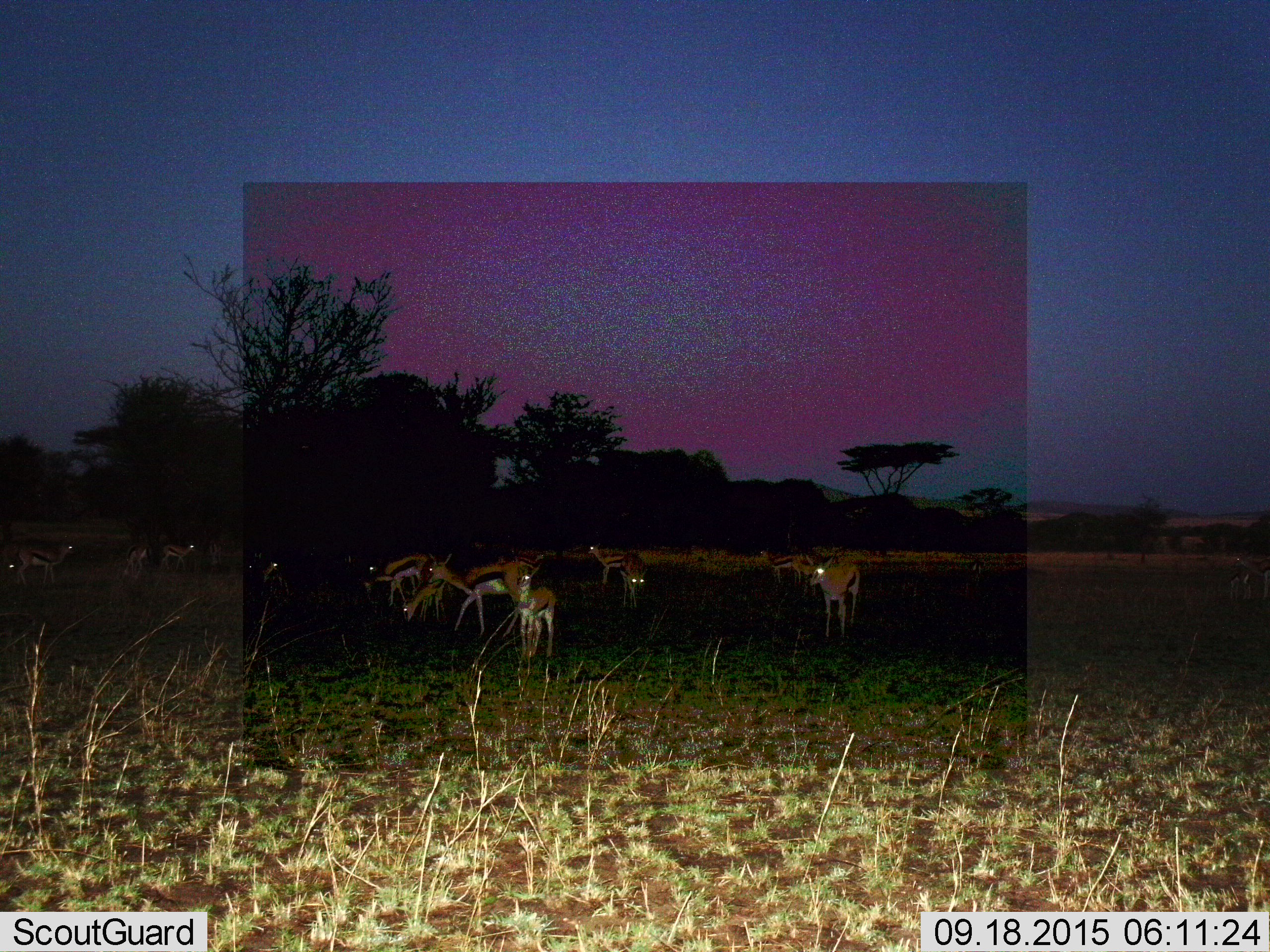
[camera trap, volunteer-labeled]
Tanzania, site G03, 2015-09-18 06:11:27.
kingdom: Animalia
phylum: Chordata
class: Mammalia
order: Artiodactyla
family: Bovidae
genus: Eudorcas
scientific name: Eudorcas thomsonii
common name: thomson's gazelle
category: gazellethomsons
Gazellethomsons (thomson's gazelle) (Eudorcas thomsonii), count 11-50. Behavior (volunteer vote fractions): standing 86%, resting 0%, moving 43%, interacting 0%. Young present (vote fraction): 36%. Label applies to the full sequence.